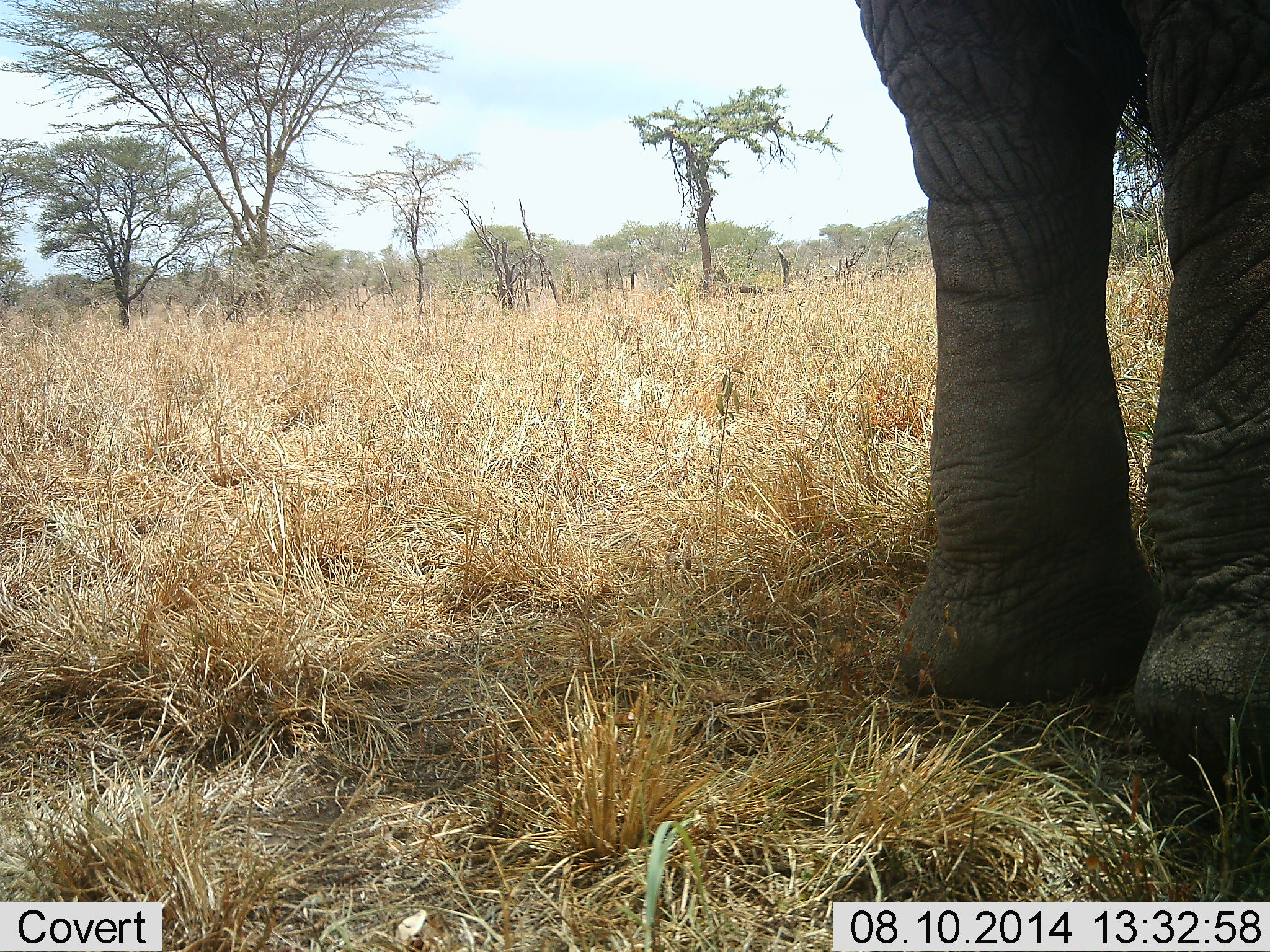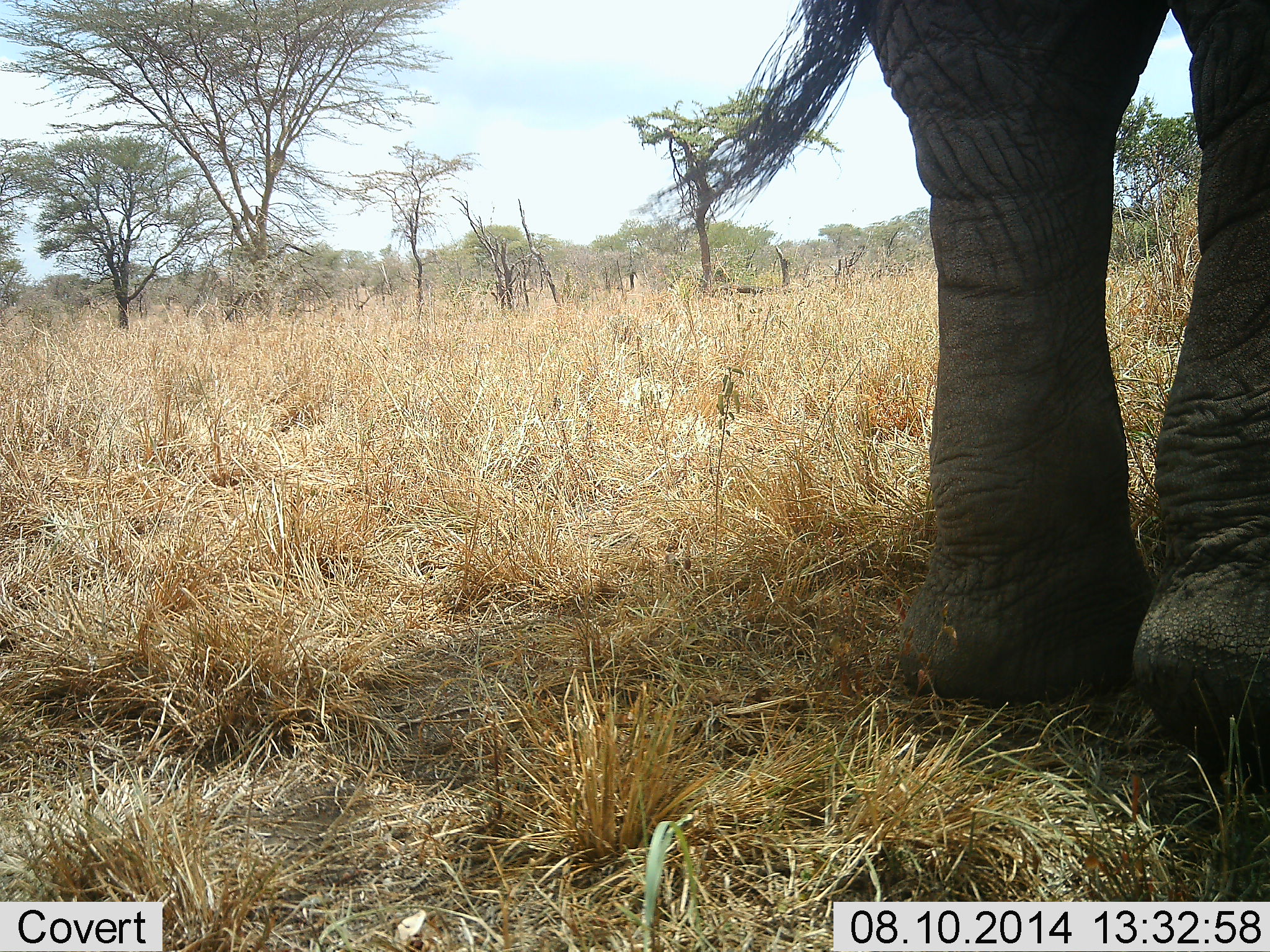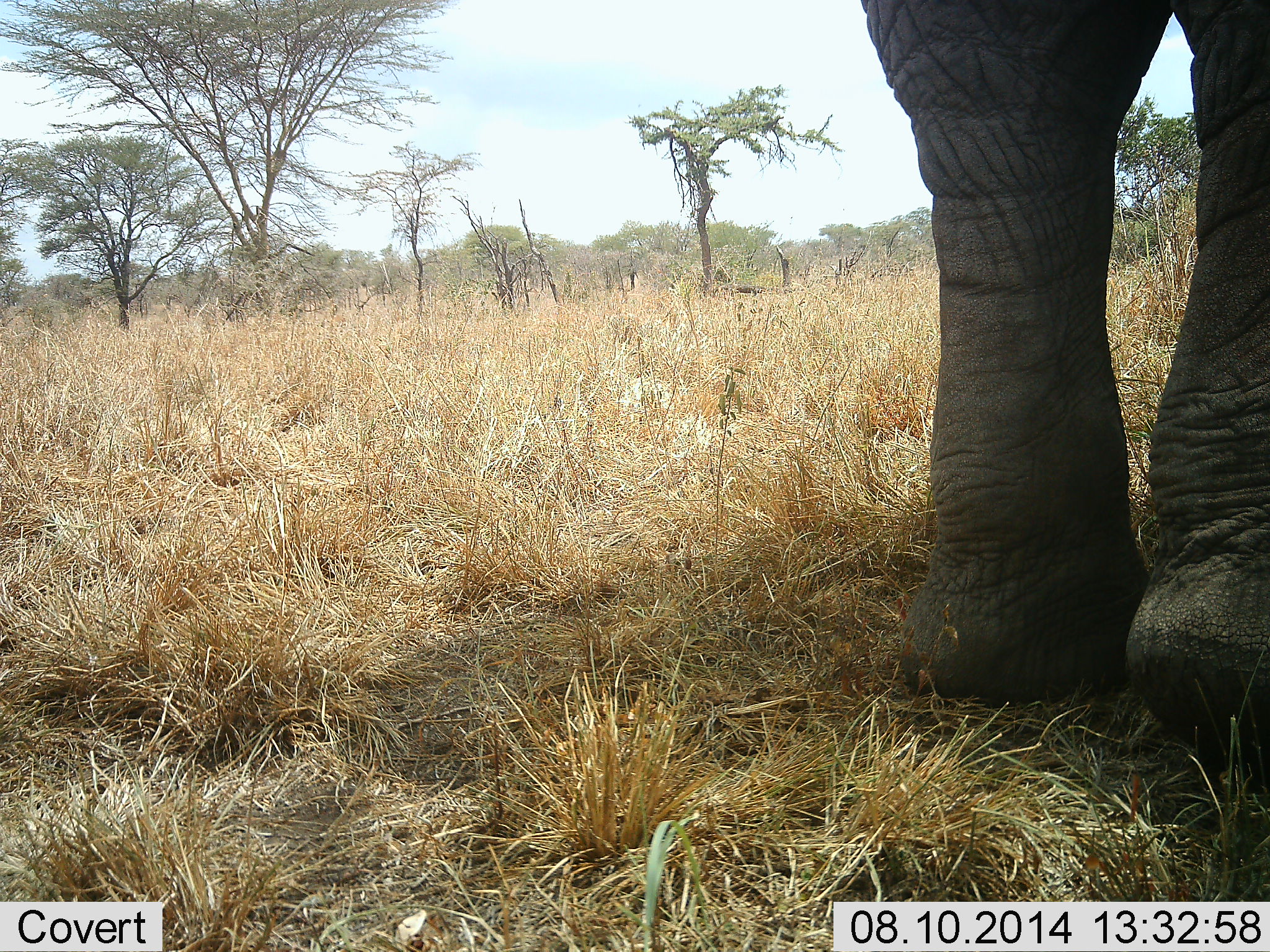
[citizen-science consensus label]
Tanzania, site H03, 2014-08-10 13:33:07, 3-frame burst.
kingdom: Animalia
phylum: Chordata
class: Mammalia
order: Proboscidea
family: Elephantidae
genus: Loxodonta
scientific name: Loxodonta africana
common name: african bush elephant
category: elephant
Elephant (african bush elephant) (Loxodonta africana), count 1. Behavior (volunteer vote fractions): standing 80%, resting 10%, moving 20%, interacting 0%. Young present (vote fraction): 0%. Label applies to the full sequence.